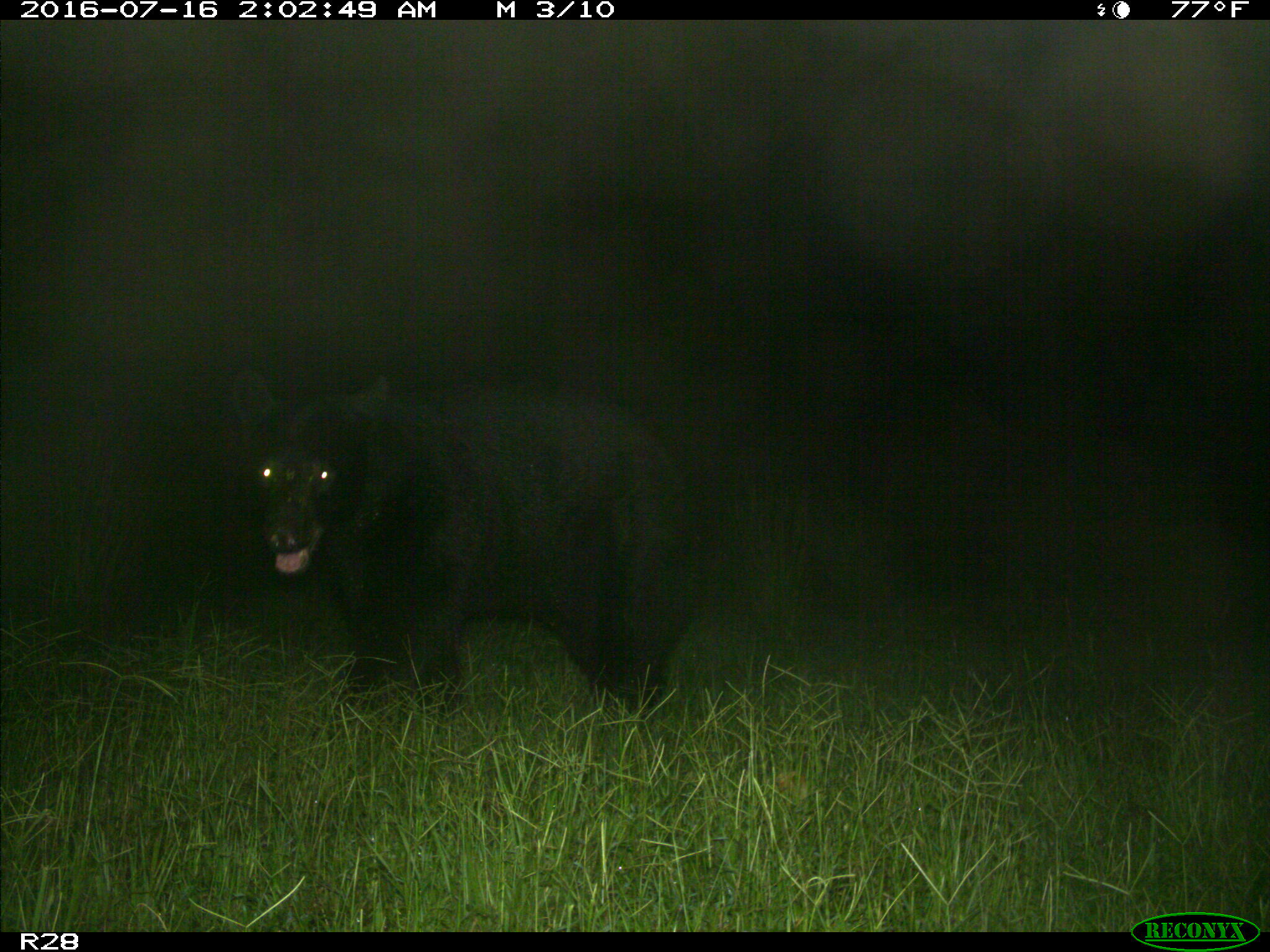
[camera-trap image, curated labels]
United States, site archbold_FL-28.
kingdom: Animalia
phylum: Chordata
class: Mammalia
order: Carnivora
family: Ursidae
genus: Ursus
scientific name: Ursus americanus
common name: american black bear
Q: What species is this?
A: Ursus americanus (american black bear).